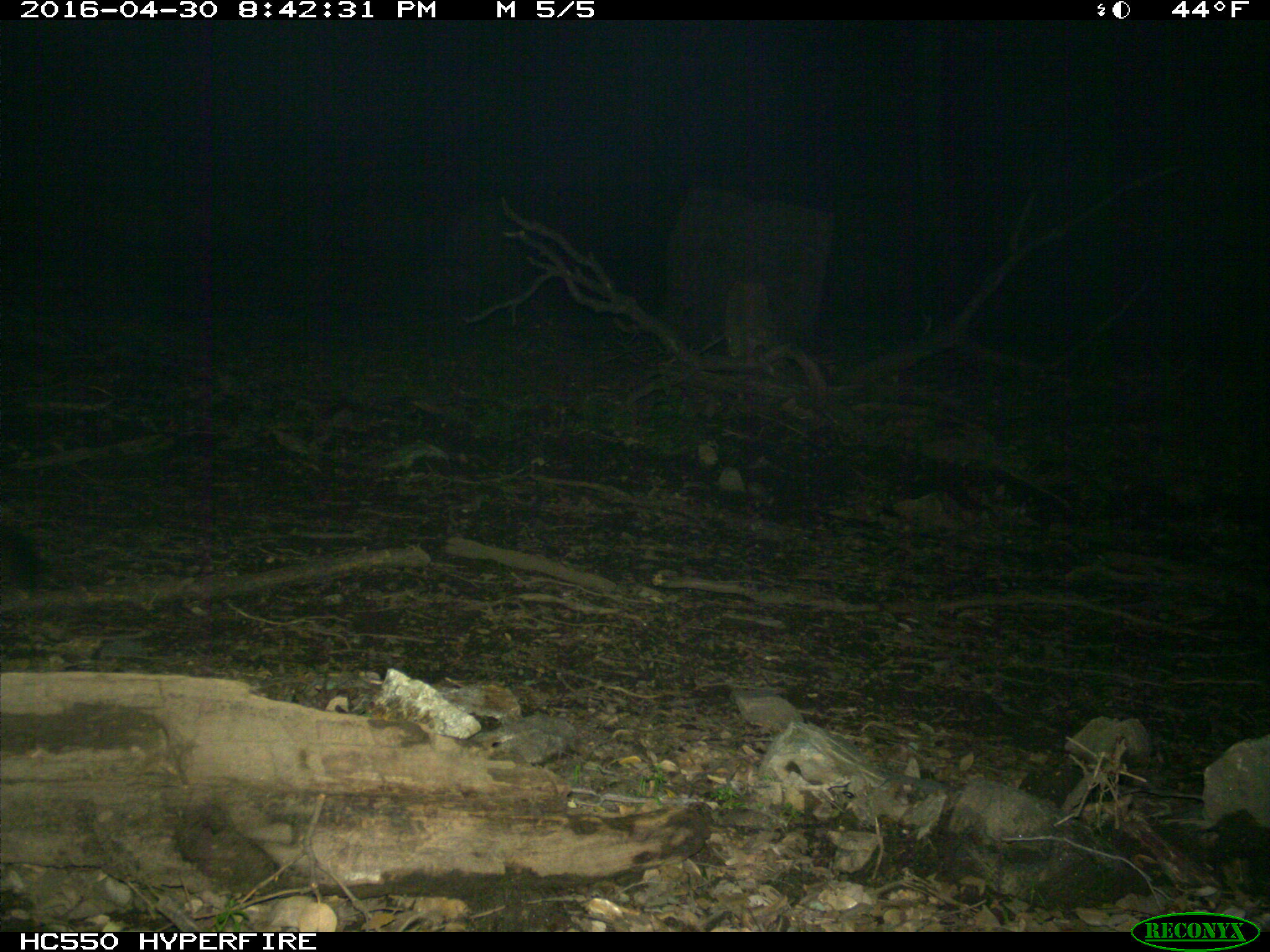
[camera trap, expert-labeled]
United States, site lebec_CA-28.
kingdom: Animalia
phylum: Chordata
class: Mammalia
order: Carnivora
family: Felidae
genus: Puma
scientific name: Puma concolor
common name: mountain lion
Puma concolor (mountain lion).